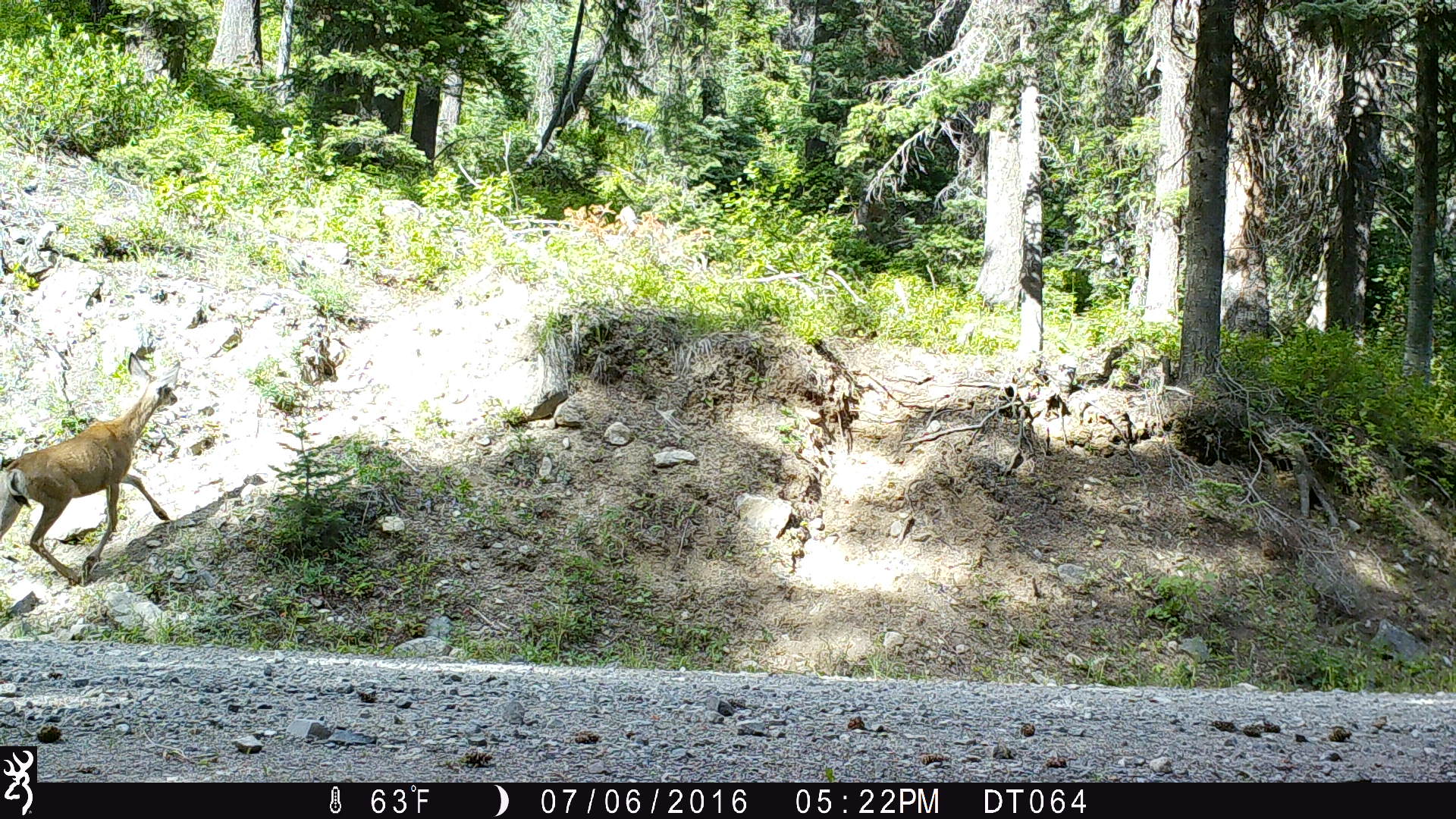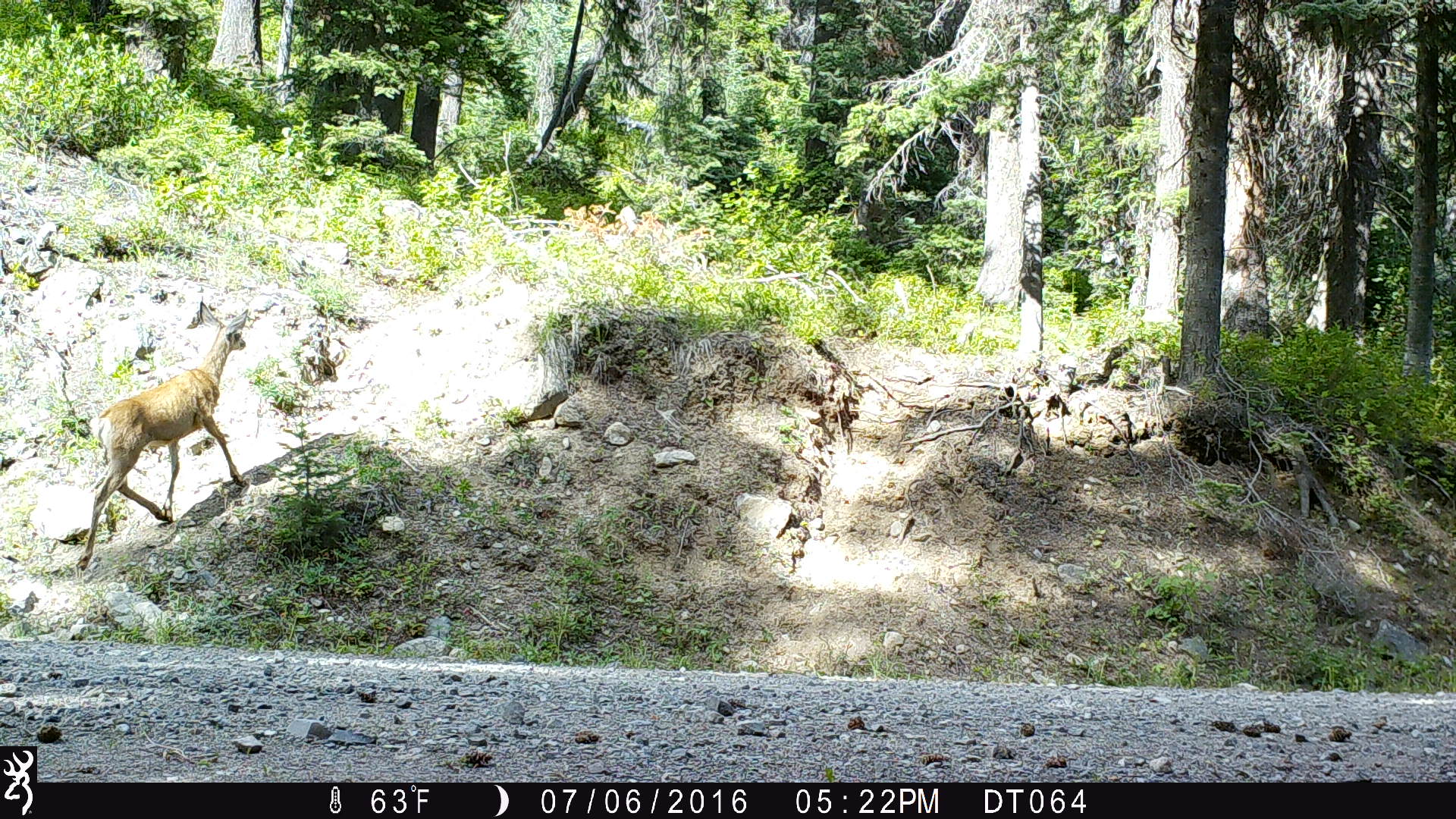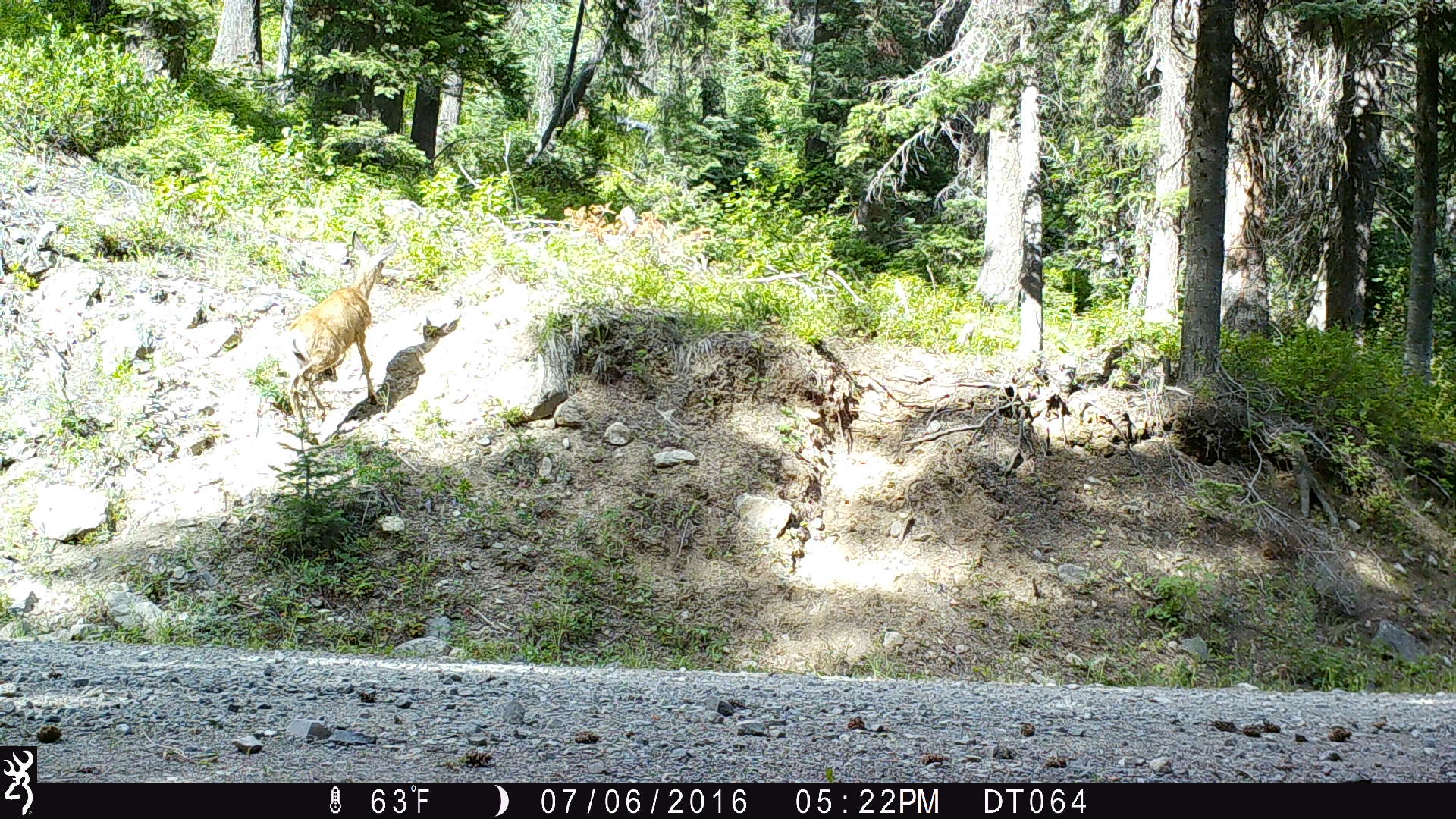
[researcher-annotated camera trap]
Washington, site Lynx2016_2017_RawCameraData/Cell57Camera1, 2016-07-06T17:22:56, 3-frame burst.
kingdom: Animalia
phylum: Chordata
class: Mammalia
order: Artiodactyla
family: Cervidae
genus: Odocoileus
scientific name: Odocoileus hemionus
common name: mule deer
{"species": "Odocoileus hemionus (mule deer)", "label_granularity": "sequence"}